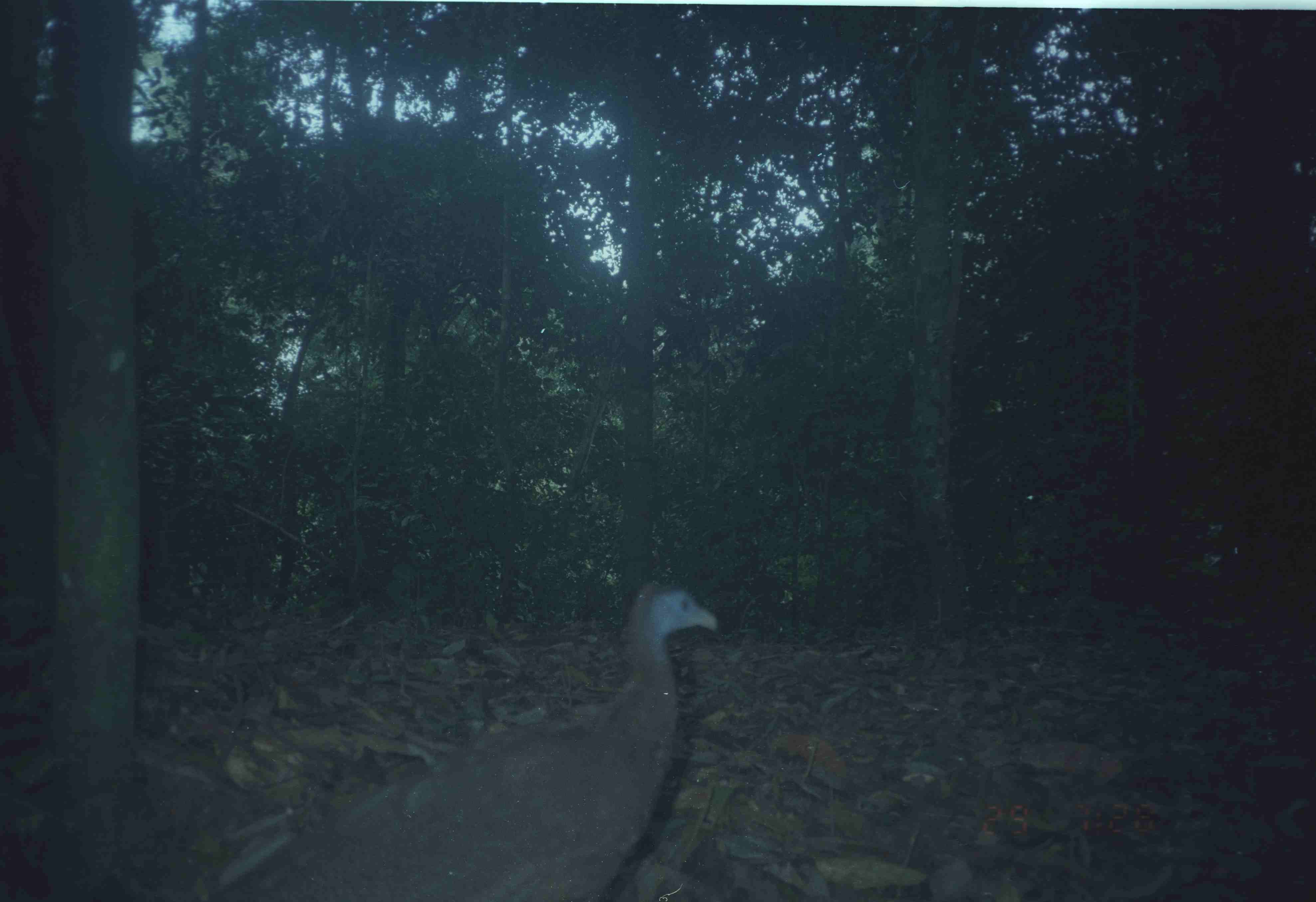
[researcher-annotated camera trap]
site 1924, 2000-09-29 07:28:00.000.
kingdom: Animalia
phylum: Chordata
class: Aves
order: Galliformes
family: Phasianidae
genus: Argusianus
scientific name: Argusianus argus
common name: great argus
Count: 1.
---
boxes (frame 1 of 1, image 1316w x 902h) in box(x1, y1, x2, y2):
argusianus argus: box(187, 580, 718, 900)